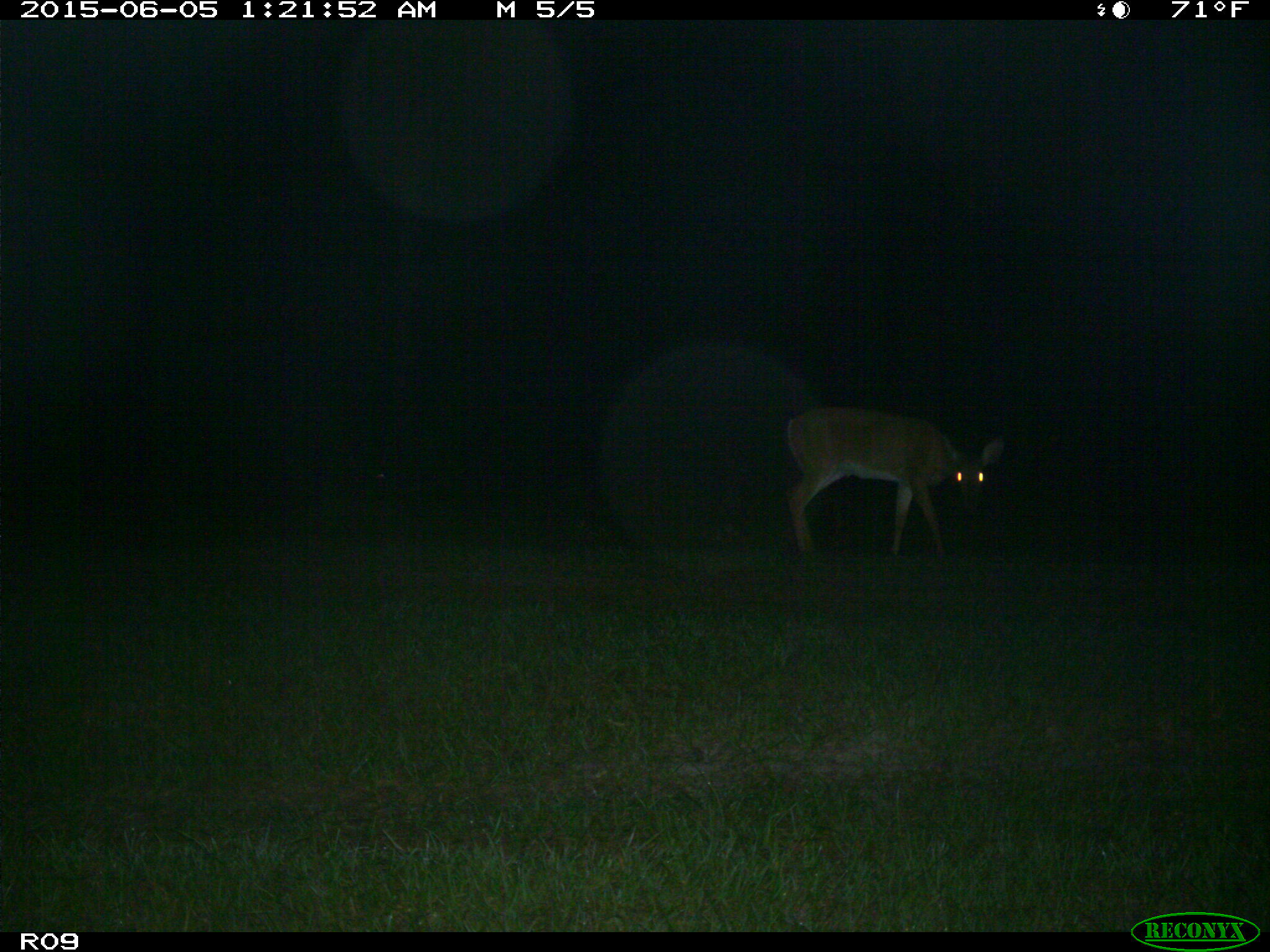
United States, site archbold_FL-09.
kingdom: Animalia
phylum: Chordata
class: Mammalia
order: Artiodactyla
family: Cervidae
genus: Odocoileus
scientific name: Odocoileus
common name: deer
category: unidentified deer